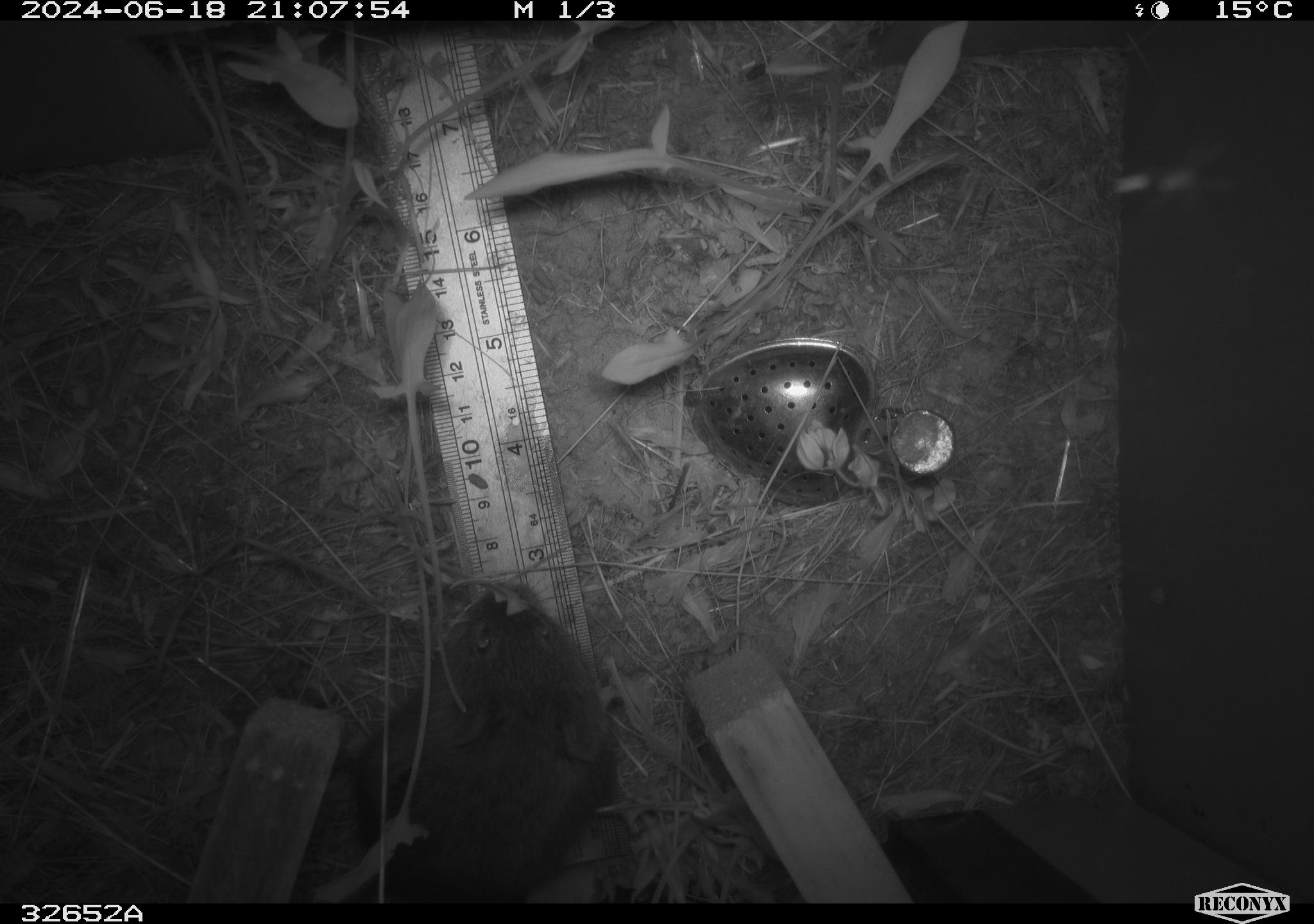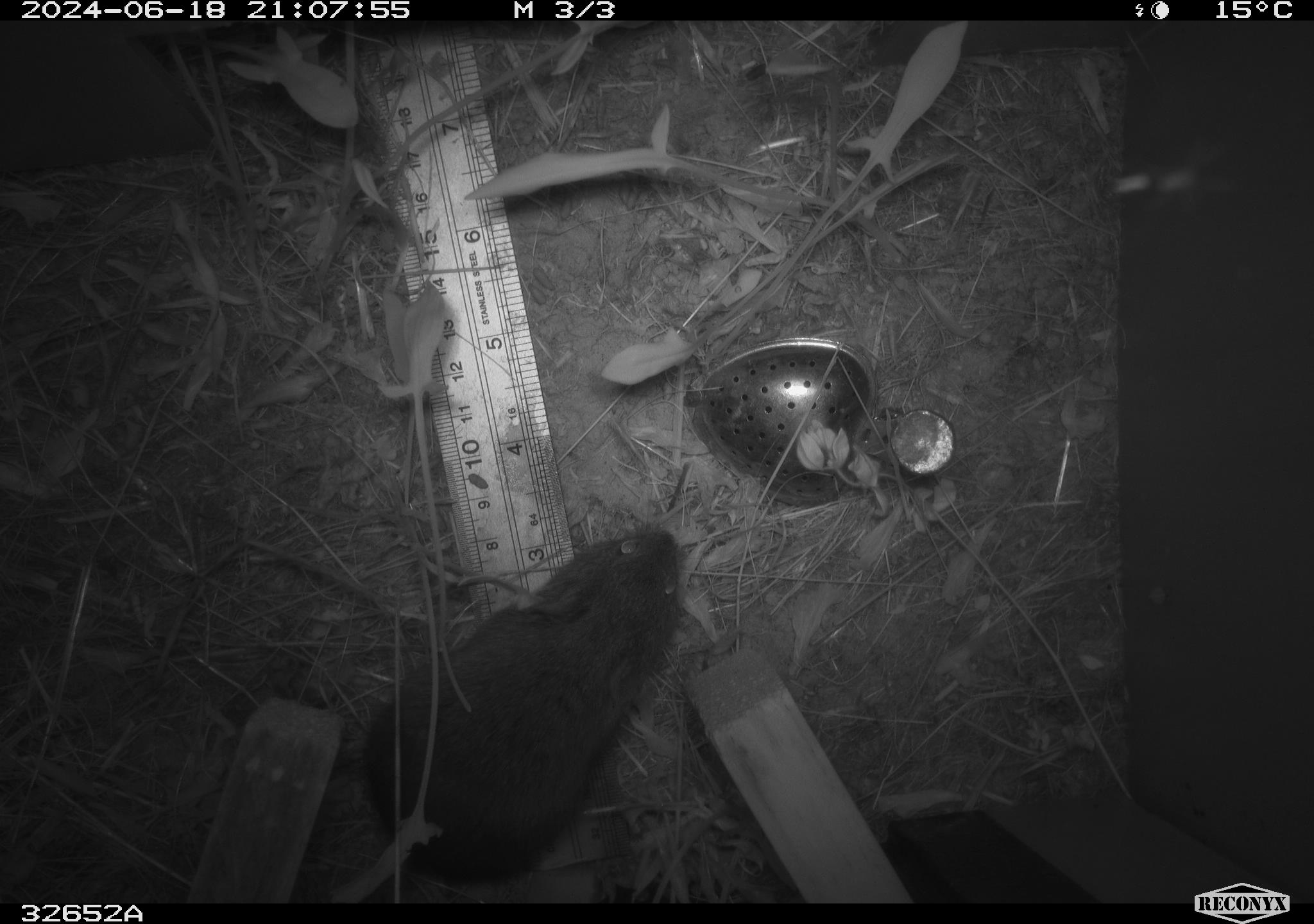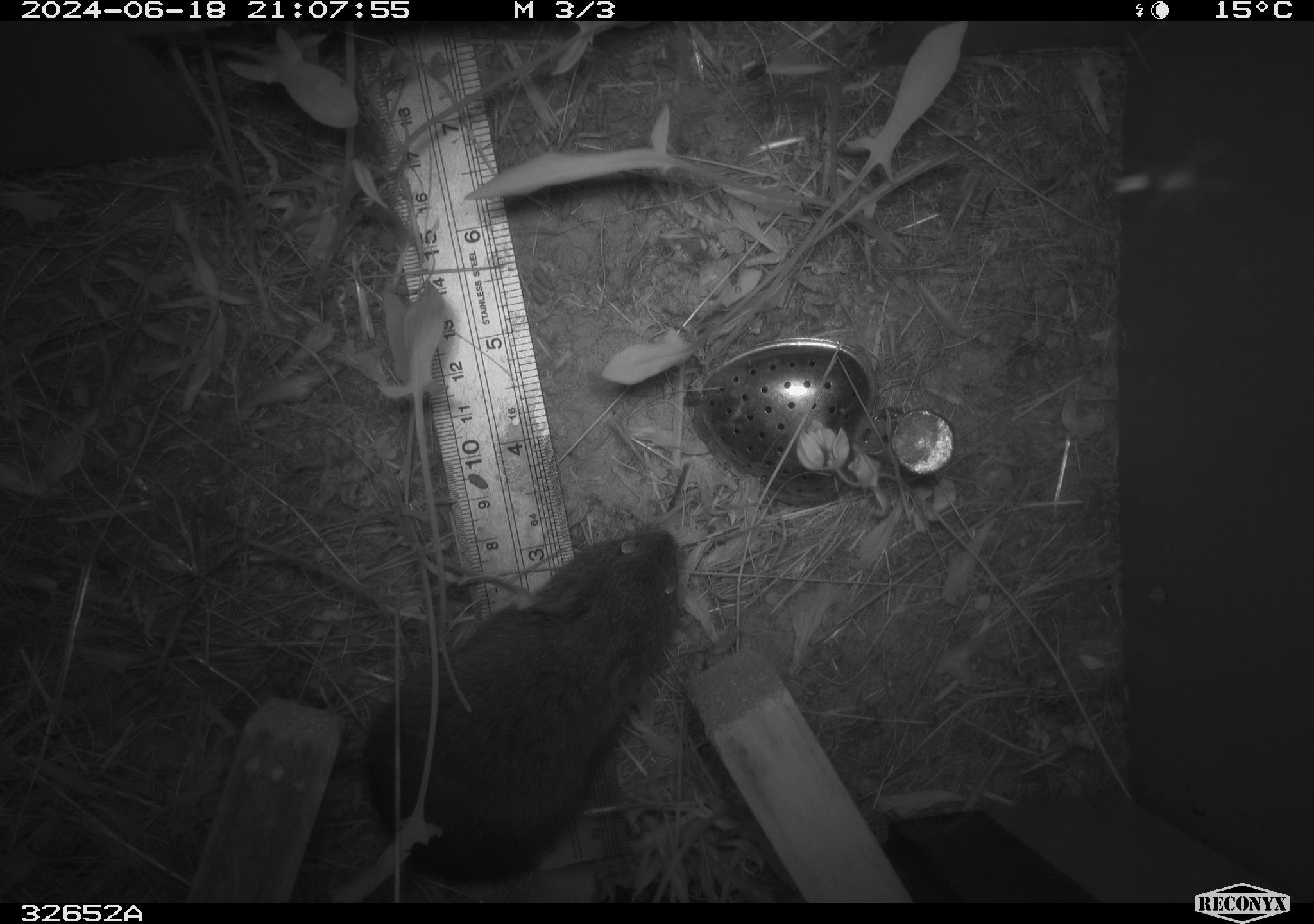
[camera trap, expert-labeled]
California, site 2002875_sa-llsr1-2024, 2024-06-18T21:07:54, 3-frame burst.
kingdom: Animalia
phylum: Chordata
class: Mammalia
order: Rodentia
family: Cricetidae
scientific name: Arvicolinae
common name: voles, lemmings, and muskrats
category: arvicolinae subfamily